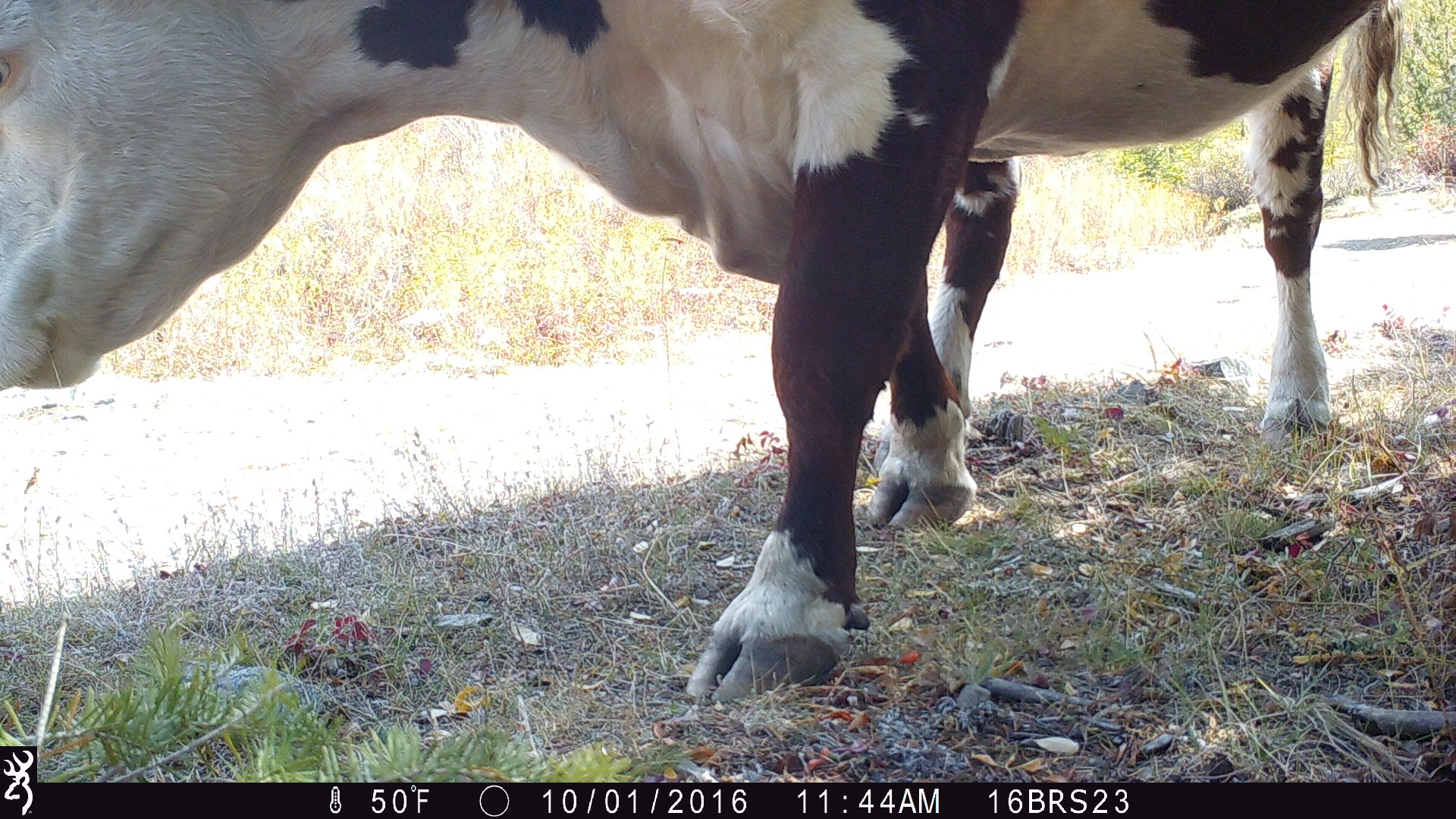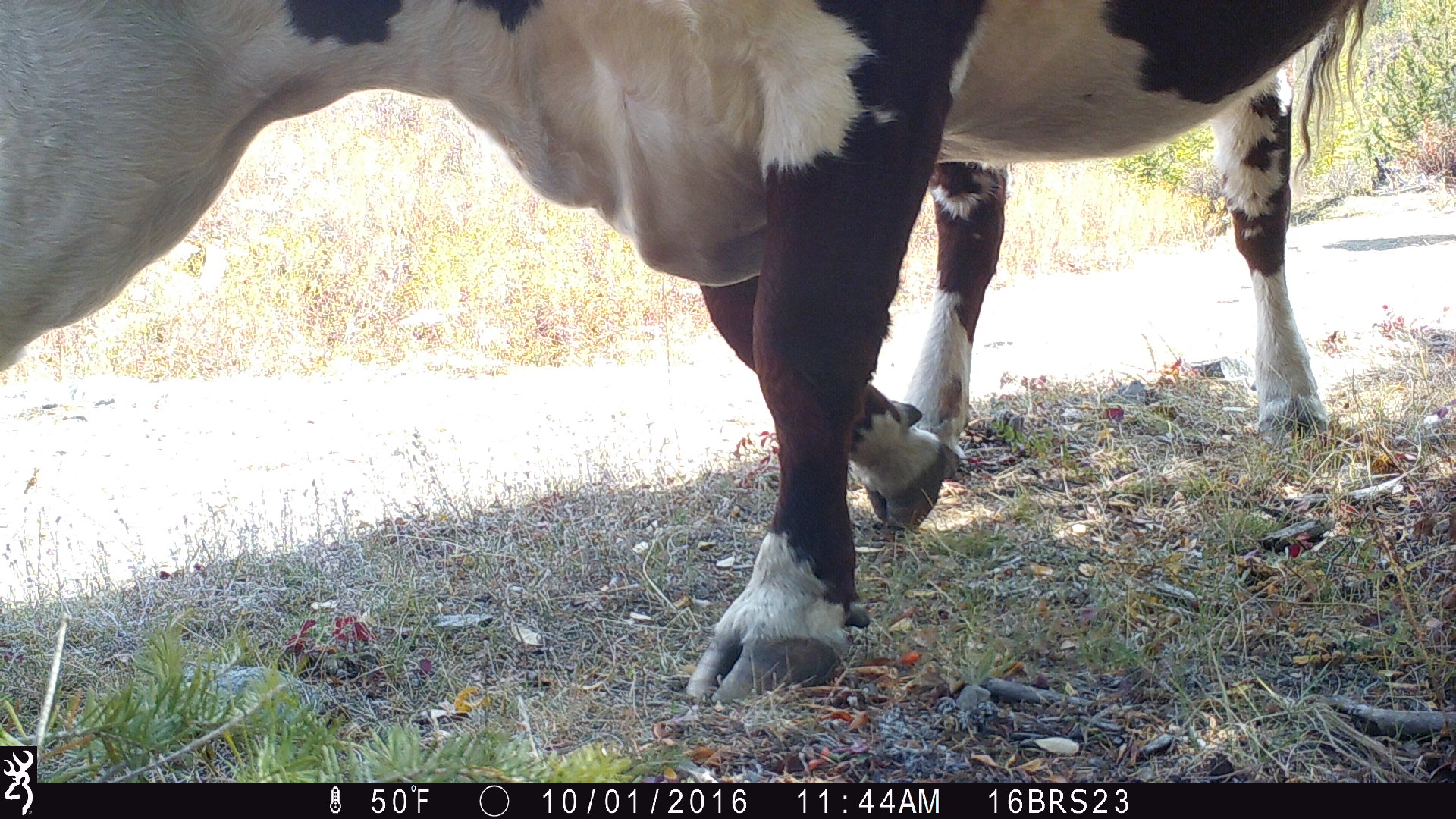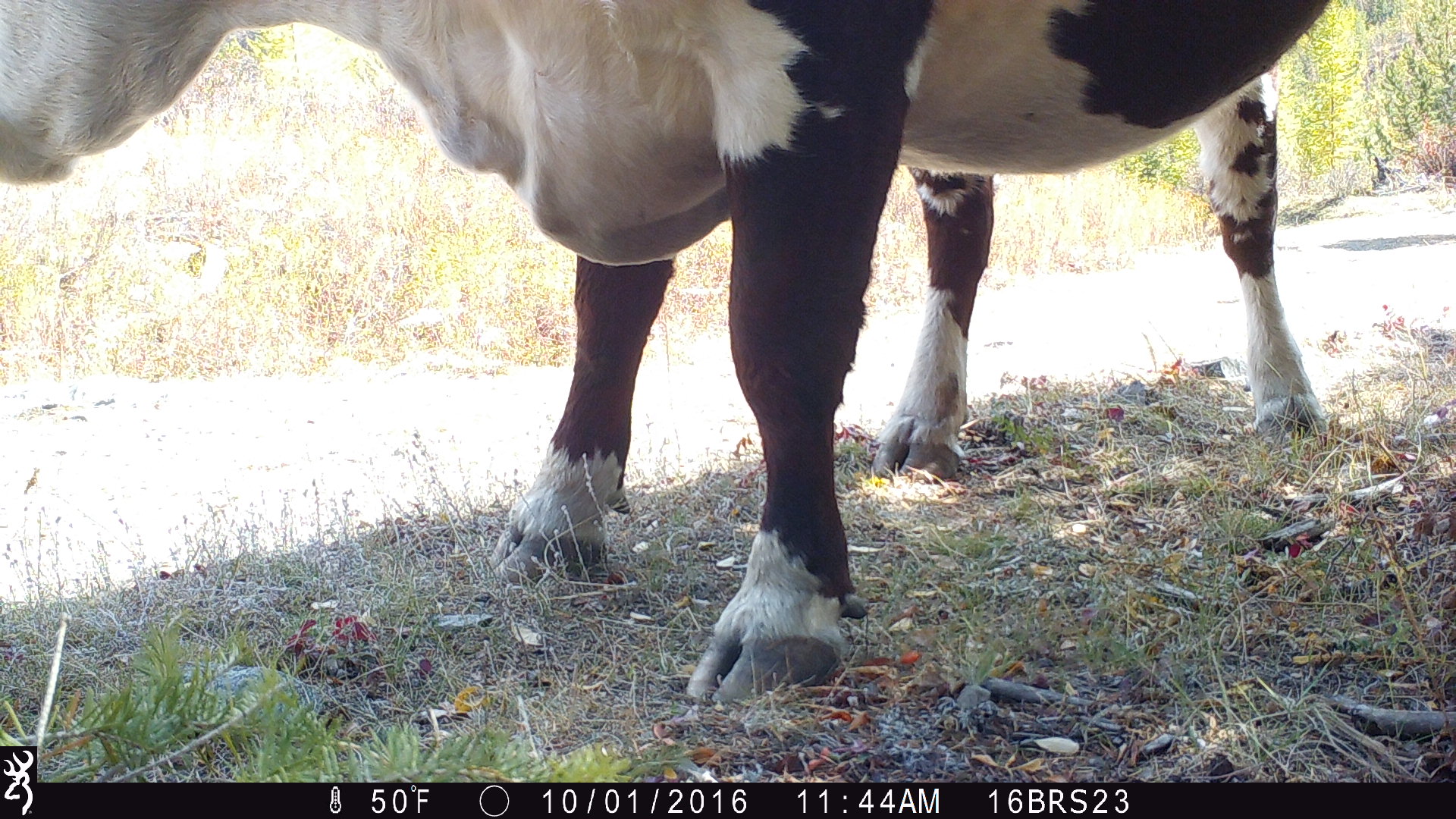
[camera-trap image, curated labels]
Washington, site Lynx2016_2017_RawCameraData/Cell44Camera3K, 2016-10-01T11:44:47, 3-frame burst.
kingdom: Animalia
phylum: Chordata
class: Mammalia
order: Artiodactyla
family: Bovidae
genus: Bos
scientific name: Bos taurus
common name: domestic cattle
Domestic cattle (Bos taurus). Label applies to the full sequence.